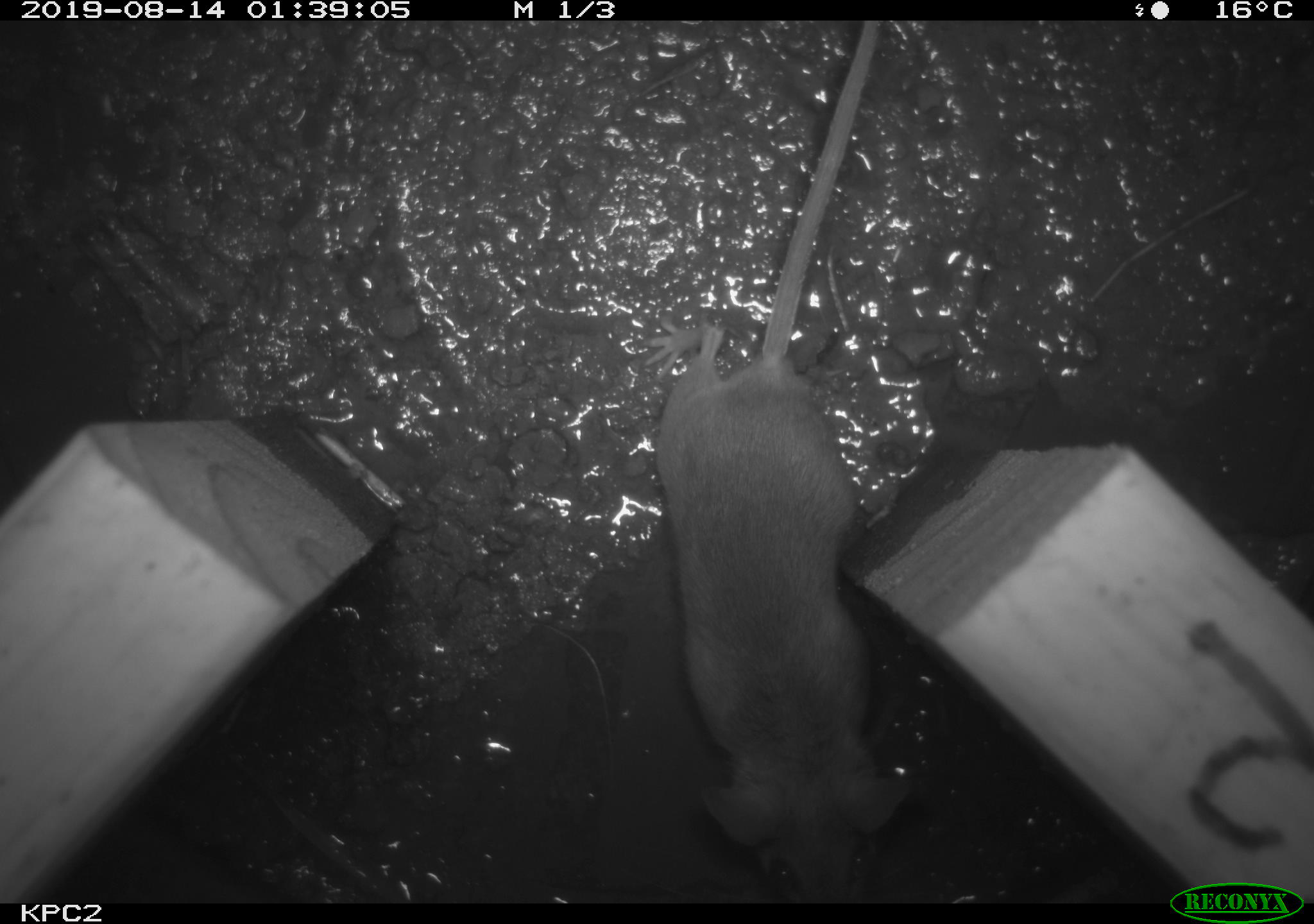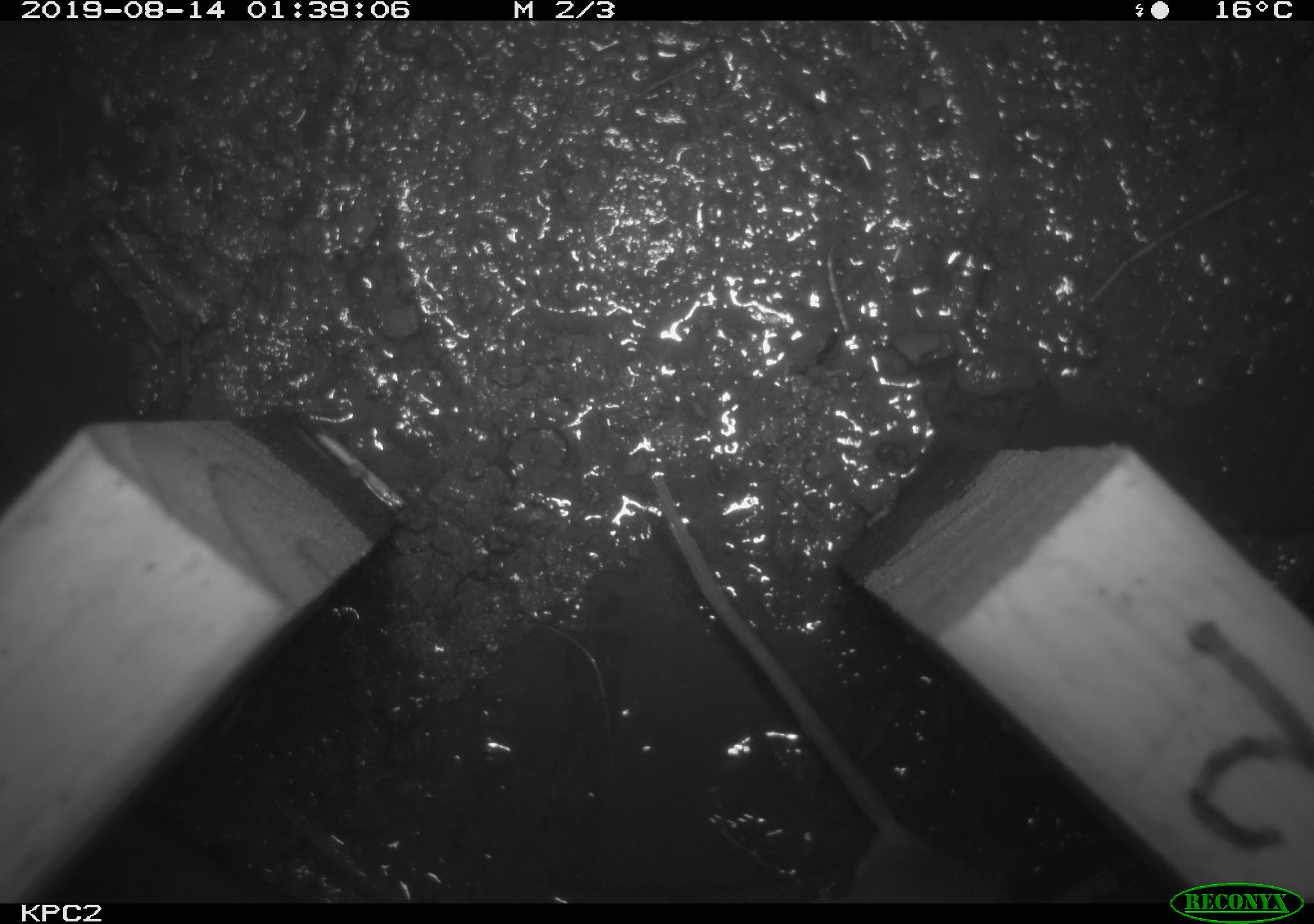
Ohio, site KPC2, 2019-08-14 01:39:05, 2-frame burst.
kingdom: Animalia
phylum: Chordata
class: Mammalia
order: Rodentia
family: Cricetidae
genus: Peromyscus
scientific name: Peromyscus leucopus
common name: white-footed mouse